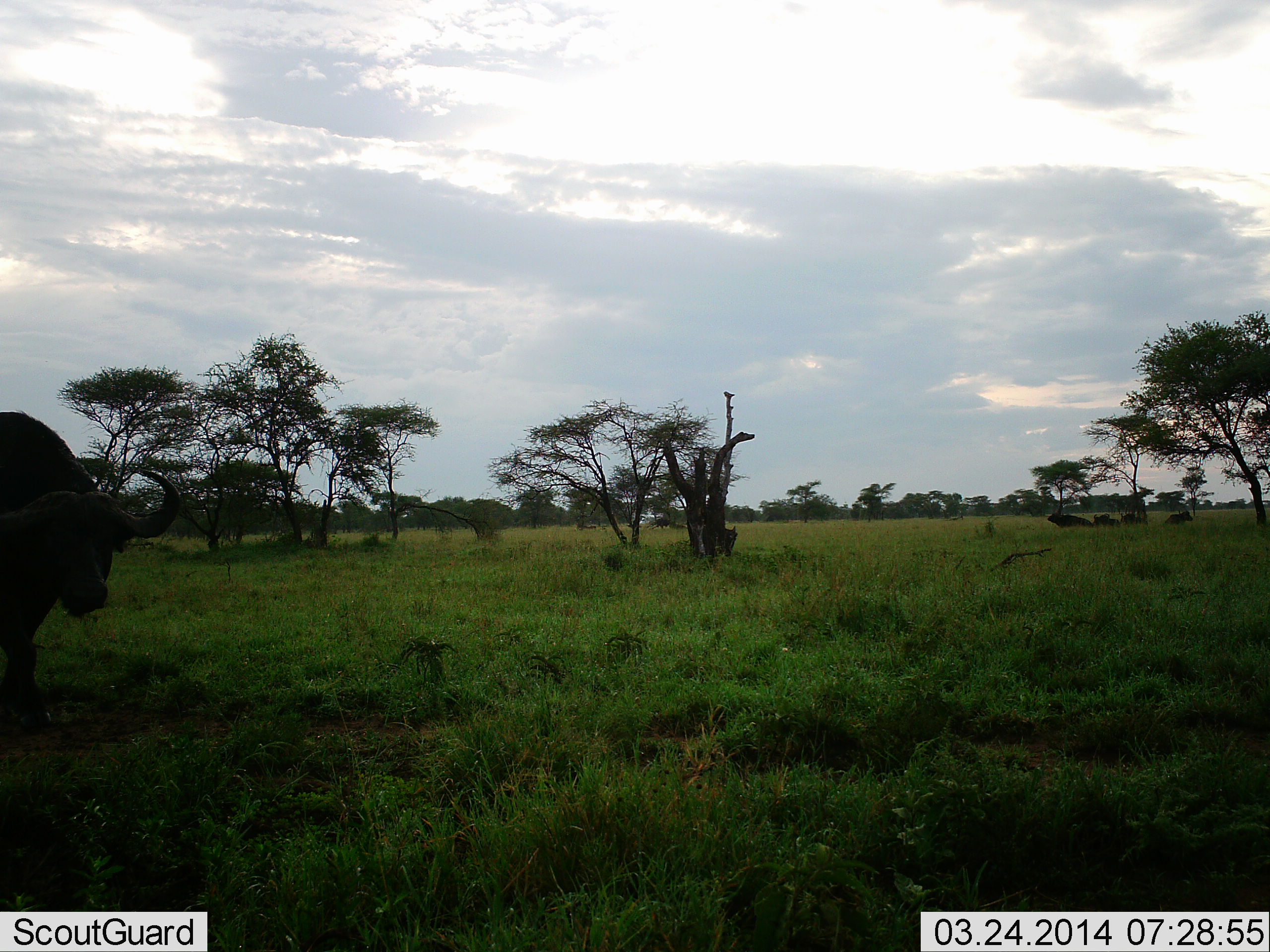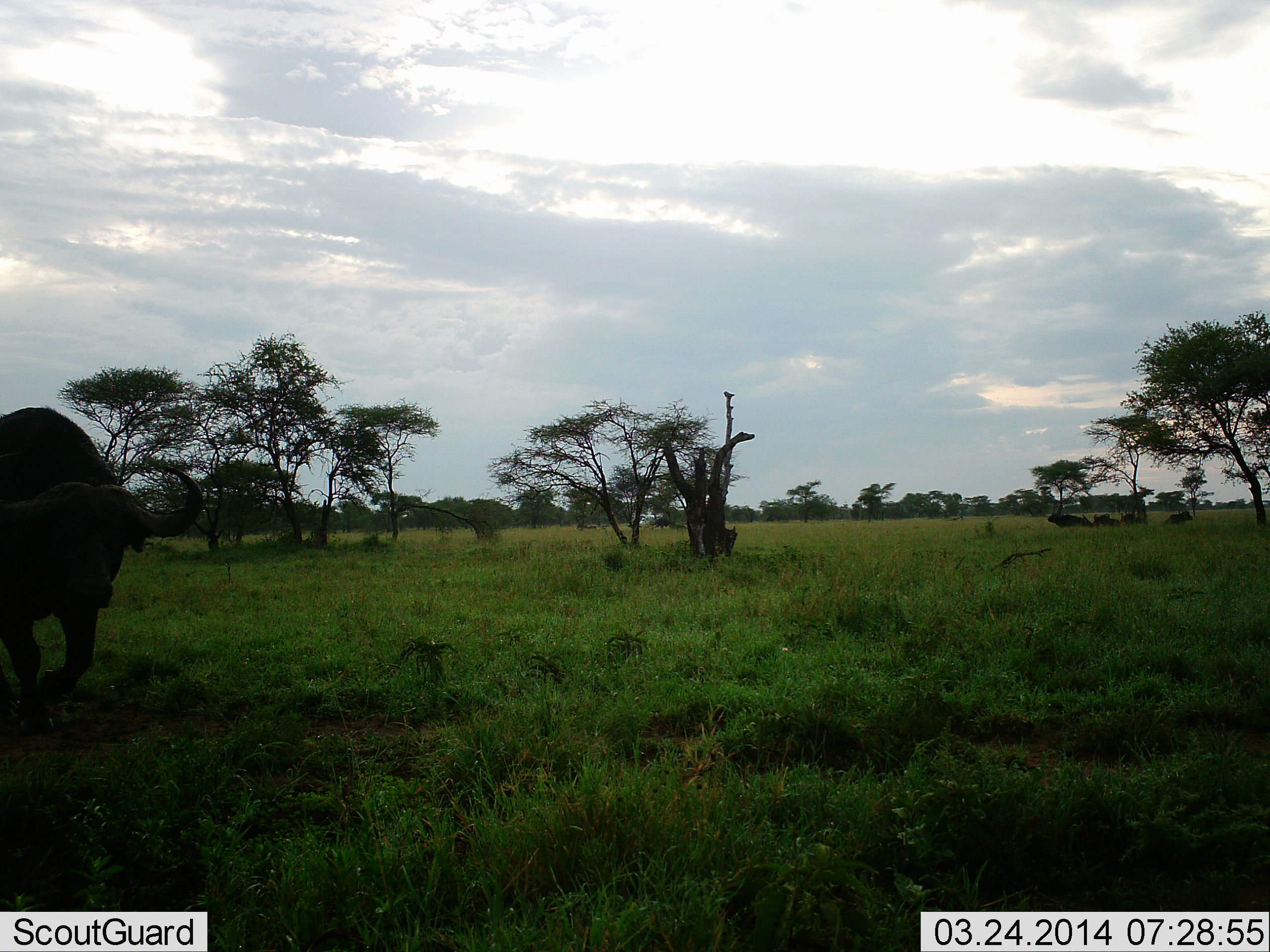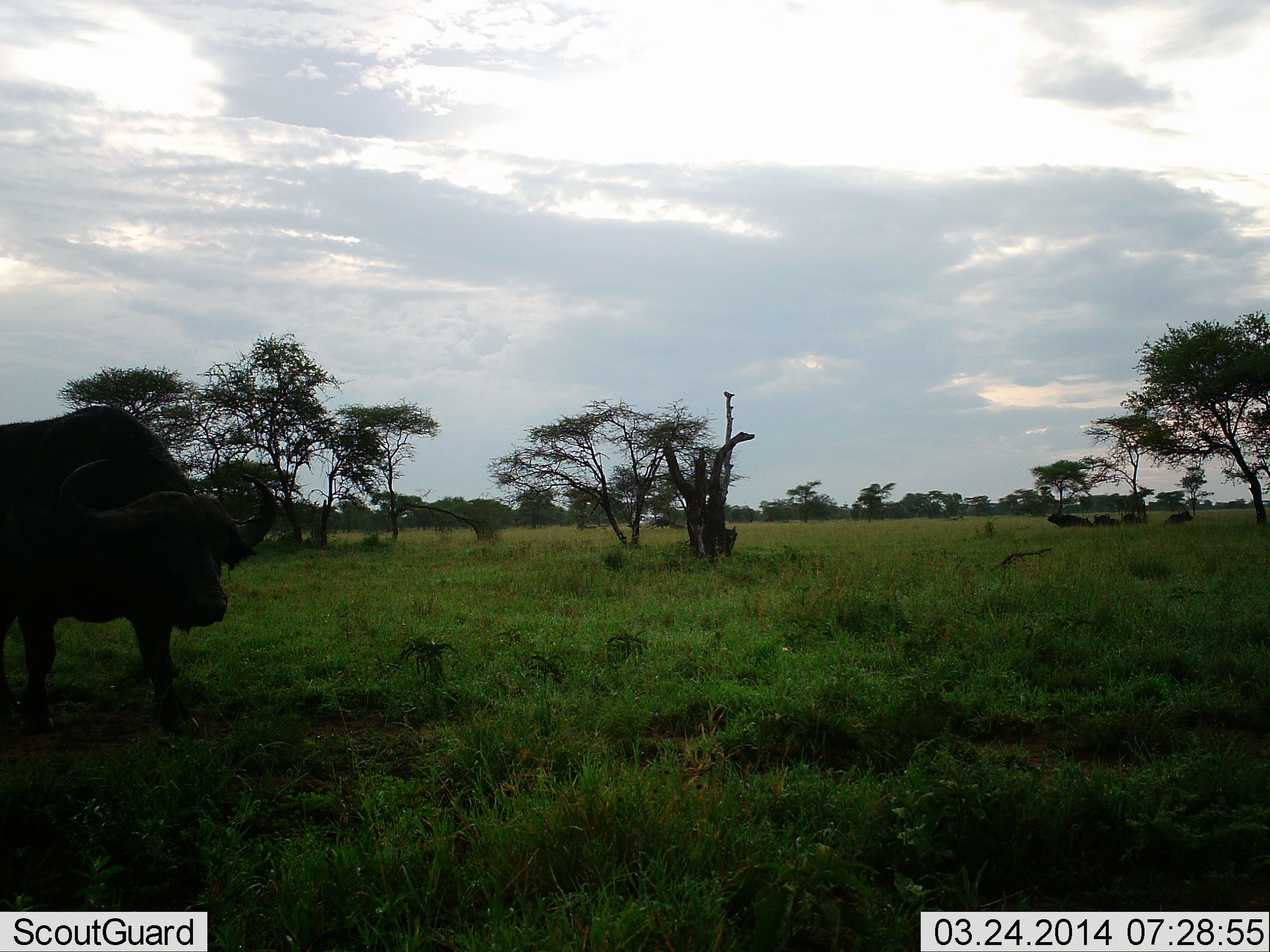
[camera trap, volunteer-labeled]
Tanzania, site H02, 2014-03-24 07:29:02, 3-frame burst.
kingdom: Animalia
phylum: Chordata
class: Mammalia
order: Artiodactyla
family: Bovidae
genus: Syncerus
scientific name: Syncerus caffer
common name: cape buffalo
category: buffalo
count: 1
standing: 10%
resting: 30%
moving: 100%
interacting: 0%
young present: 0%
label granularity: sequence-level